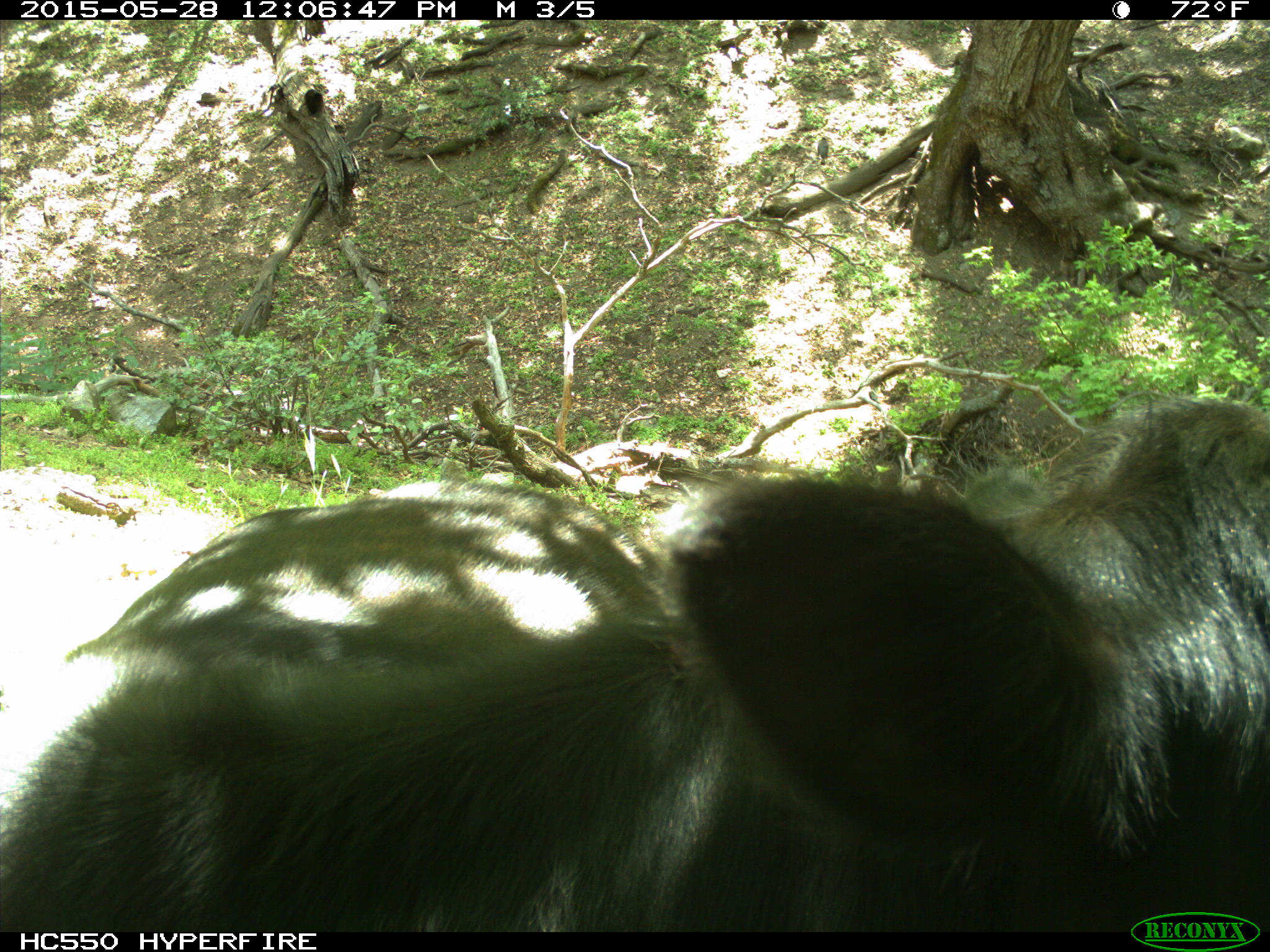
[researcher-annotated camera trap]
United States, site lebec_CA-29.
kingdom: Animalia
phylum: Chordata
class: Mammalia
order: Artiodactyla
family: Bovidae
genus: Bos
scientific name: Bos taurus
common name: domestic cow